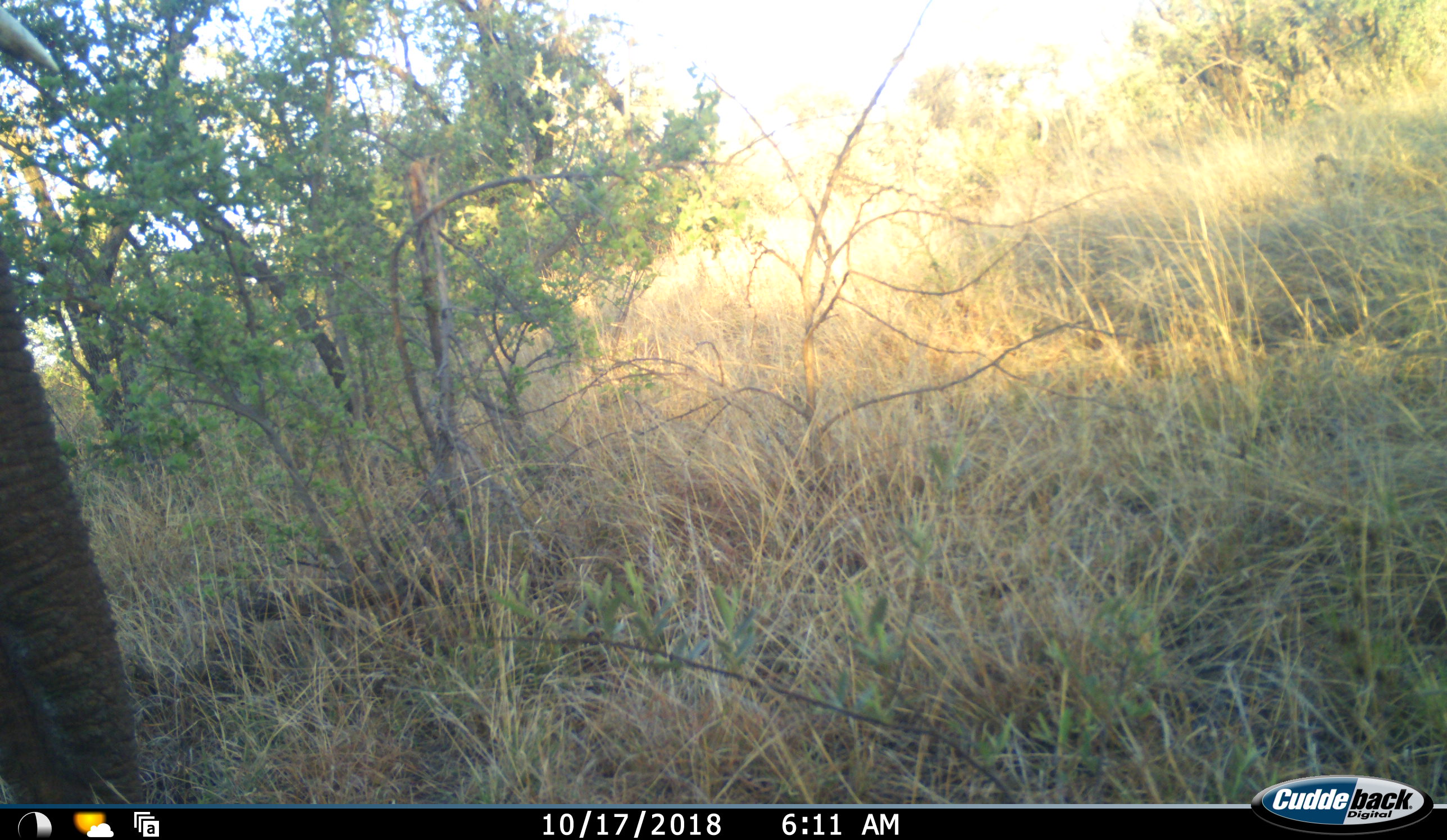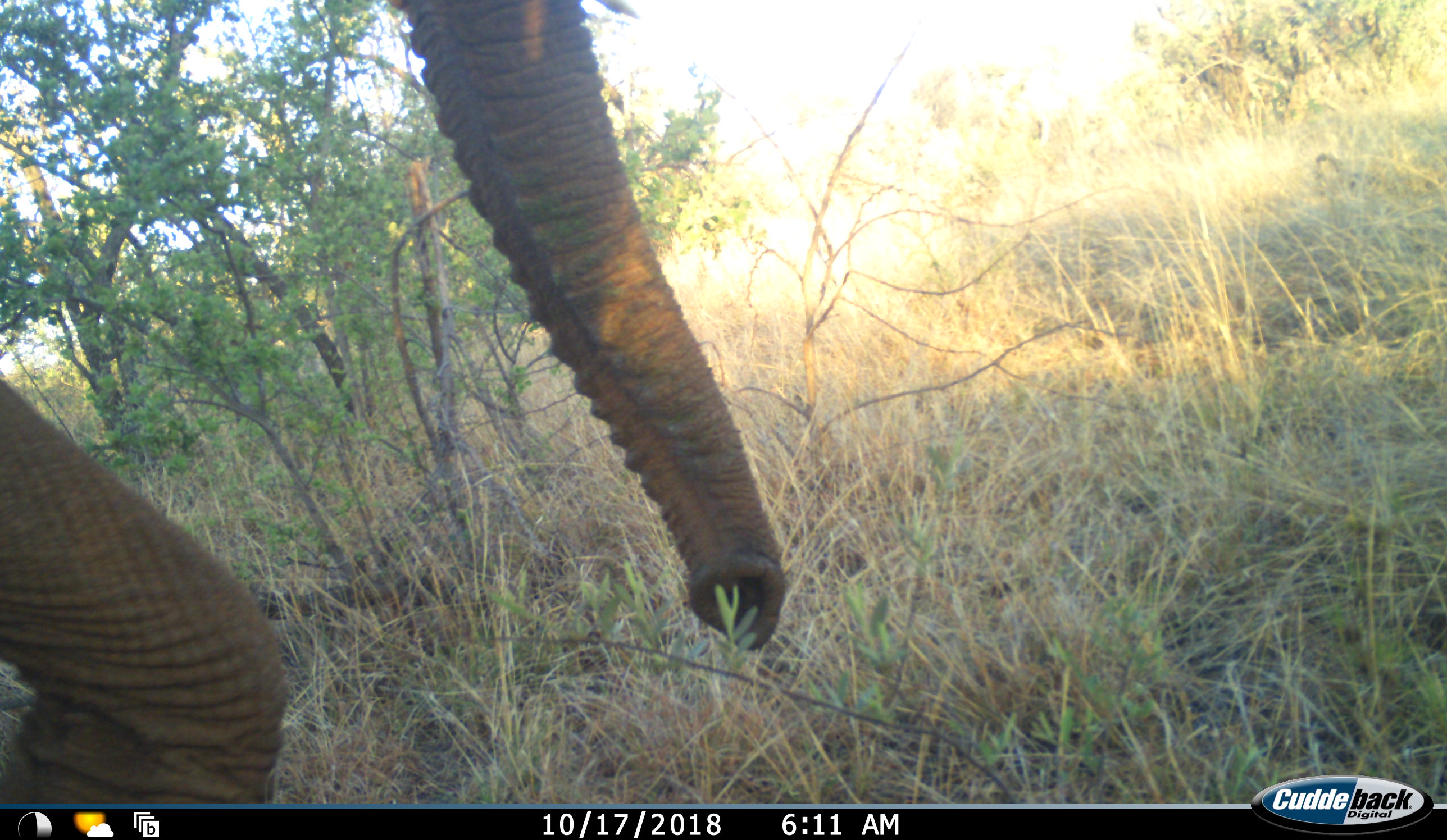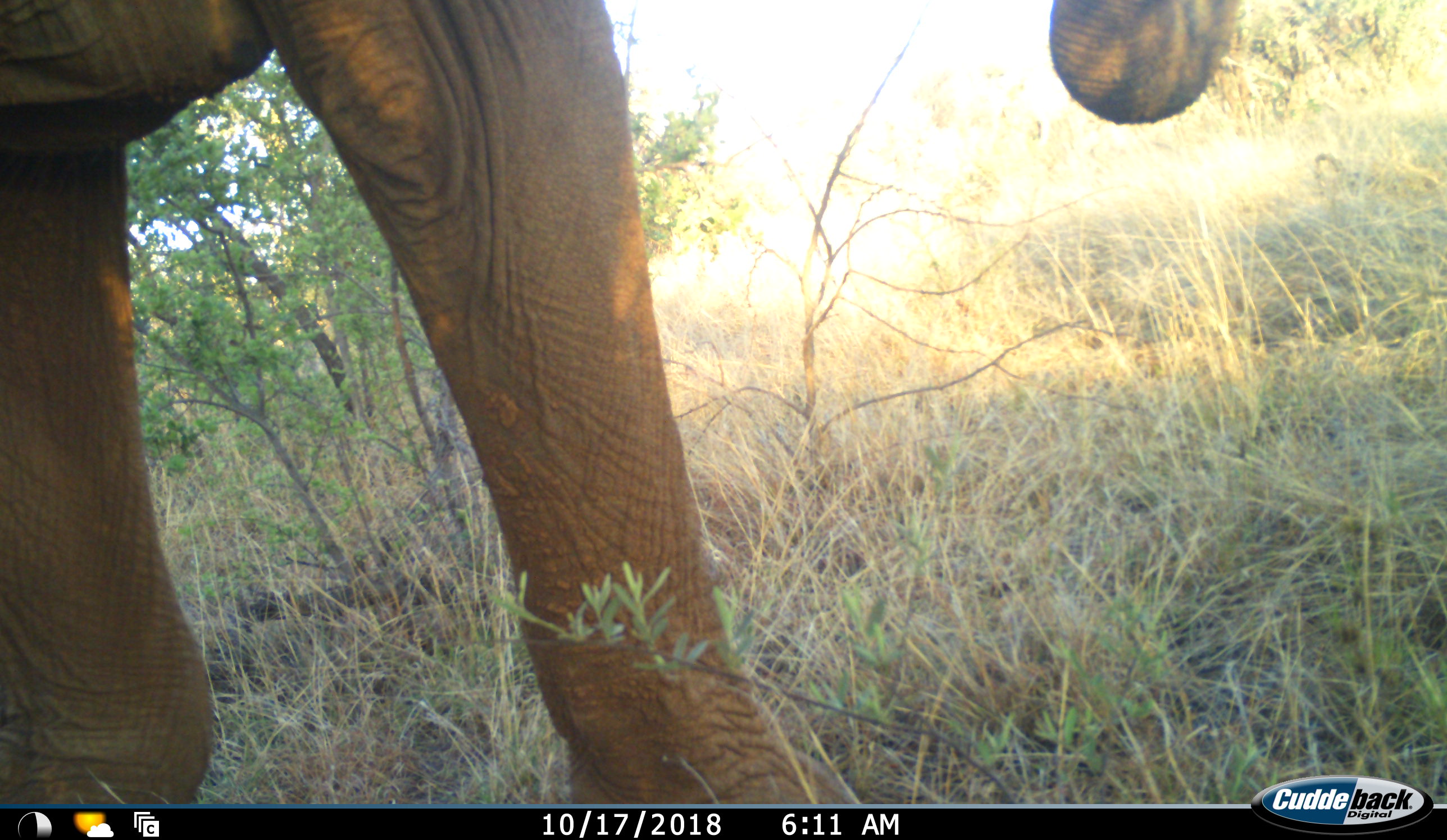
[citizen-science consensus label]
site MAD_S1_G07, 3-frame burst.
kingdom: Animalia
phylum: Chordata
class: Mammalia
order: Proboscidea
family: Elephantidae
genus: Loxodonta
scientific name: Loxodonta africana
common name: african bush elephant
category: elephant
Elephant (african bush elephant) (Loxodonta africana), count 1. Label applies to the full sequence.